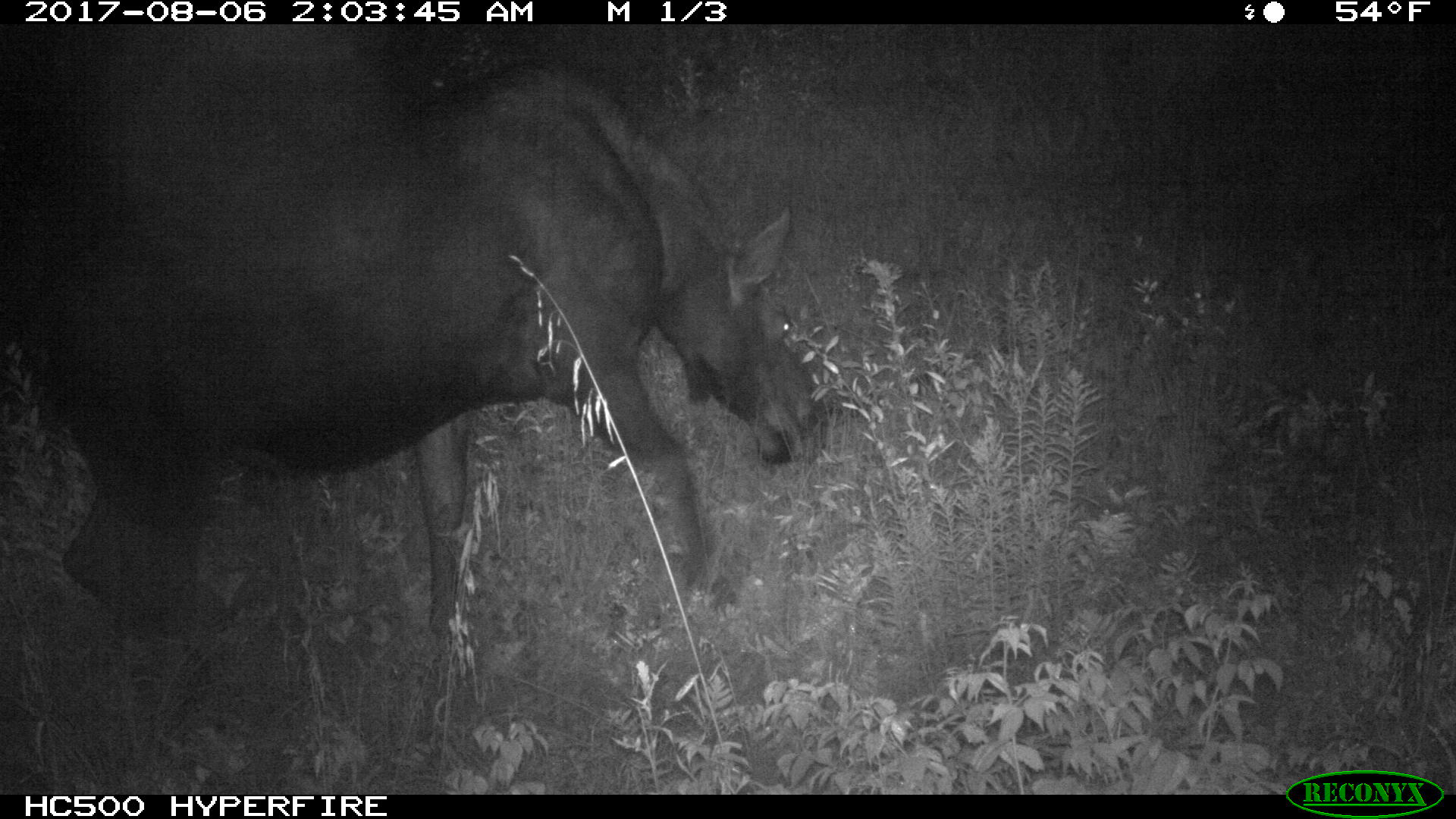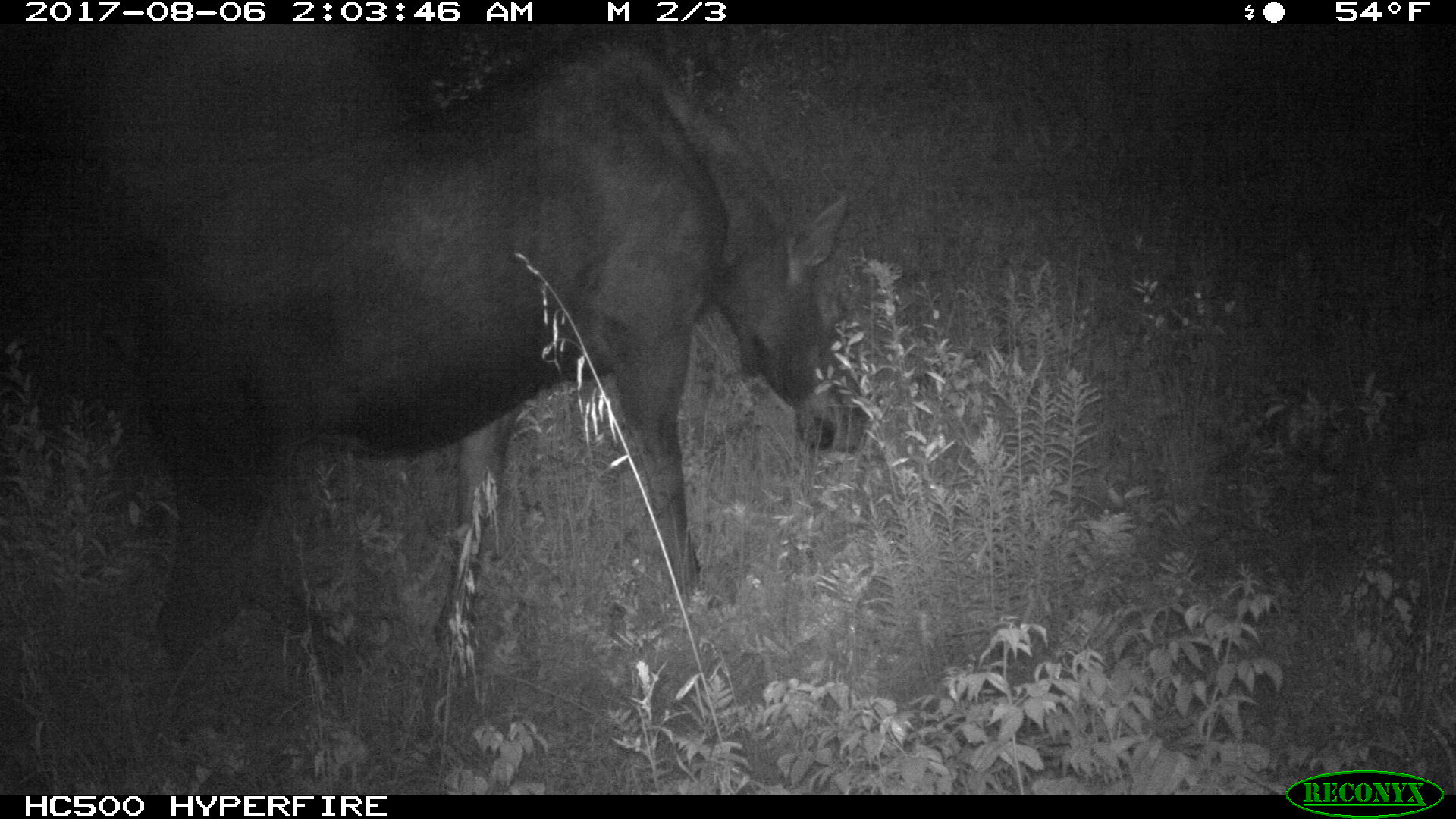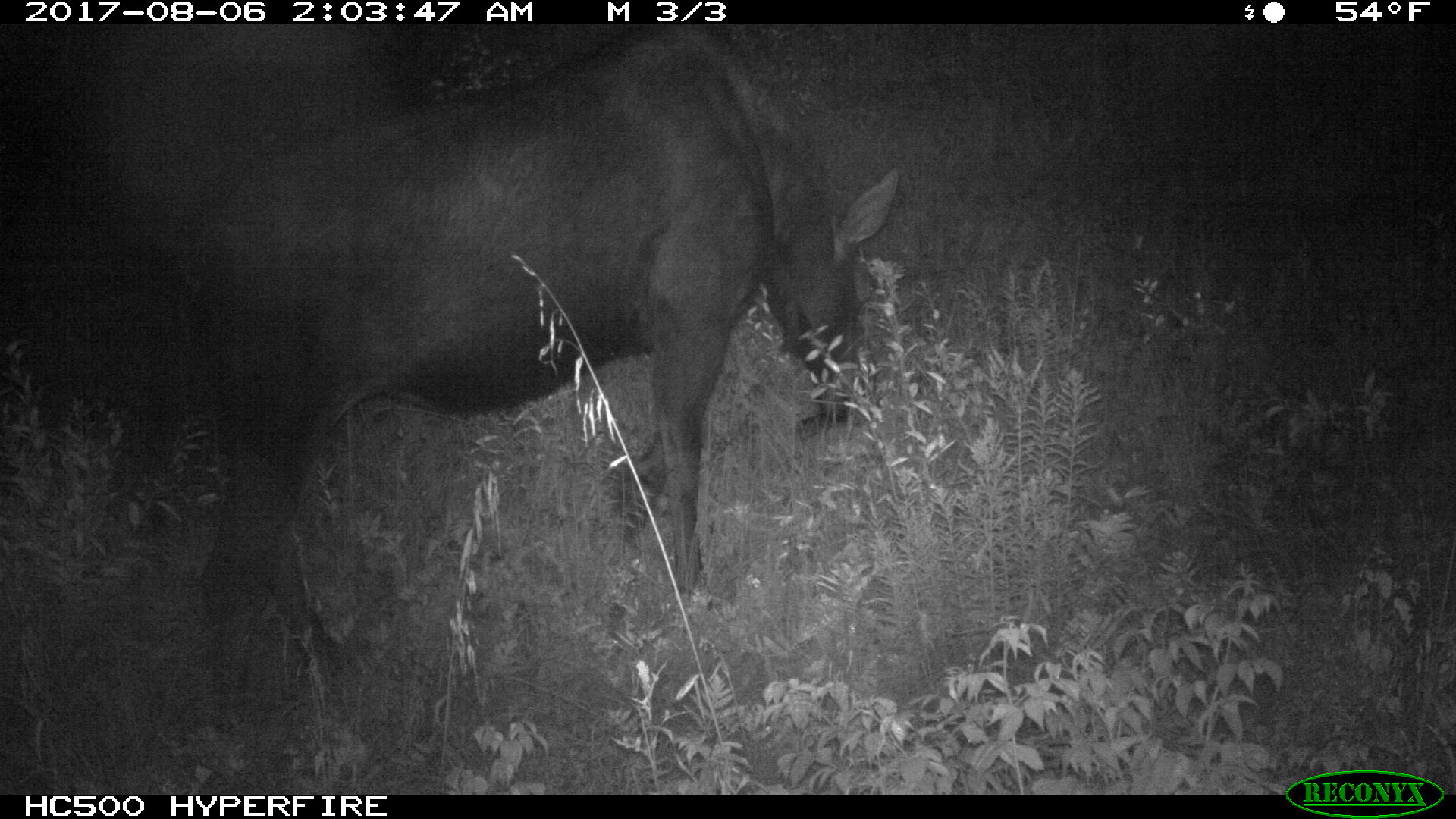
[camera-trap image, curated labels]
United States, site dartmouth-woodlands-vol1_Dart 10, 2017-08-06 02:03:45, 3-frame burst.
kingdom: Animalia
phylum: Chordata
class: Mammalia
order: Artiodactyla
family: Cervidae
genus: Alces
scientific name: Alces alces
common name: moose